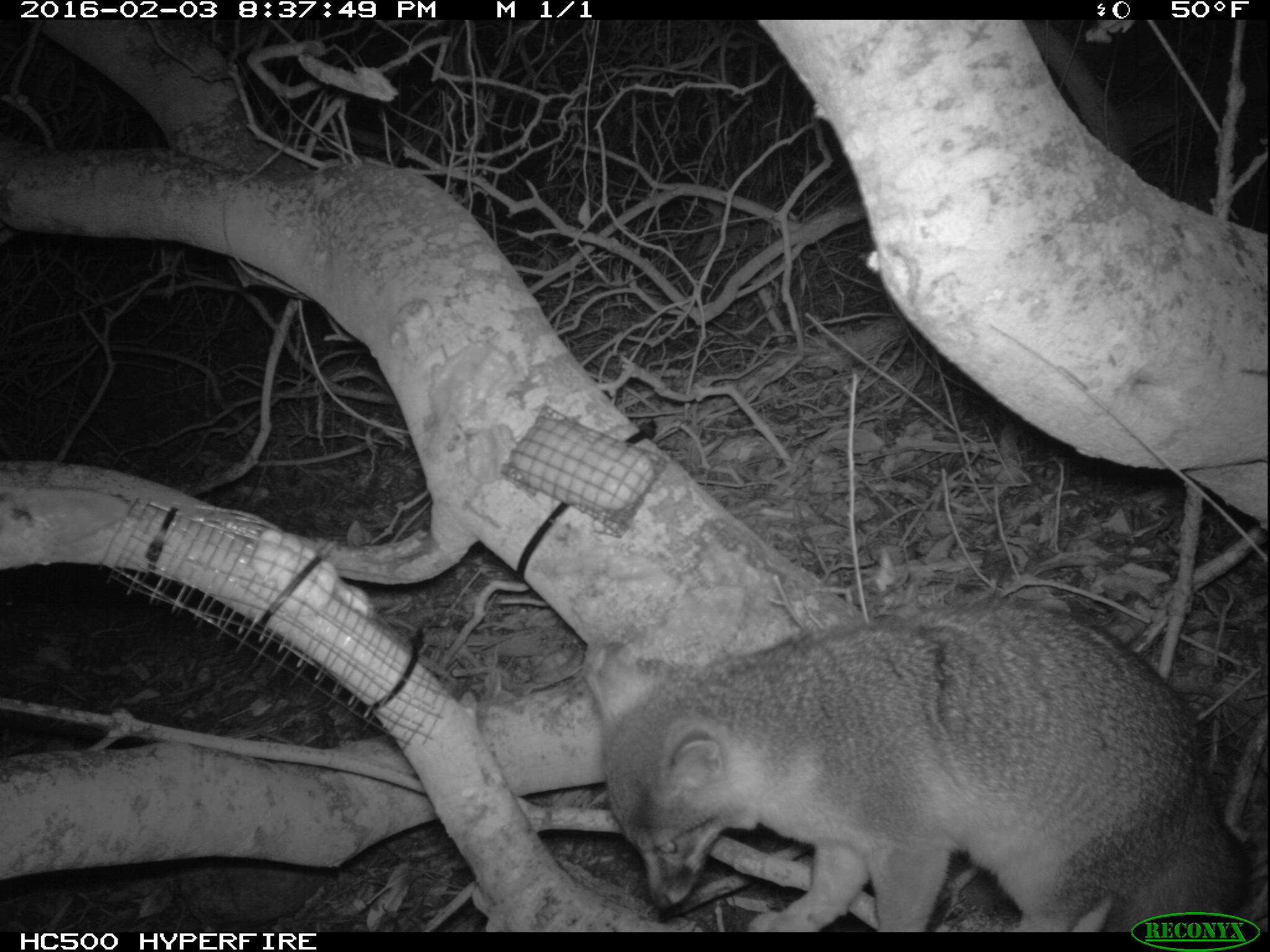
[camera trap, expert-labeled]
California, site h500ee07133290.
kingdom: Animalia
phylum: Chordata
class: Mammalia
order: Carnivora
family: Canidae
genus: Urocyon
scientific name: Urocyon littoralis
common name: island fox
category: fox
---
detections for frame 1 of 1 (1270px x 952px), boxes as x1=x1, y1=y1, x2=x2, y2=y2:
fox: x1=584, y1=602, x2=1254, y2=933